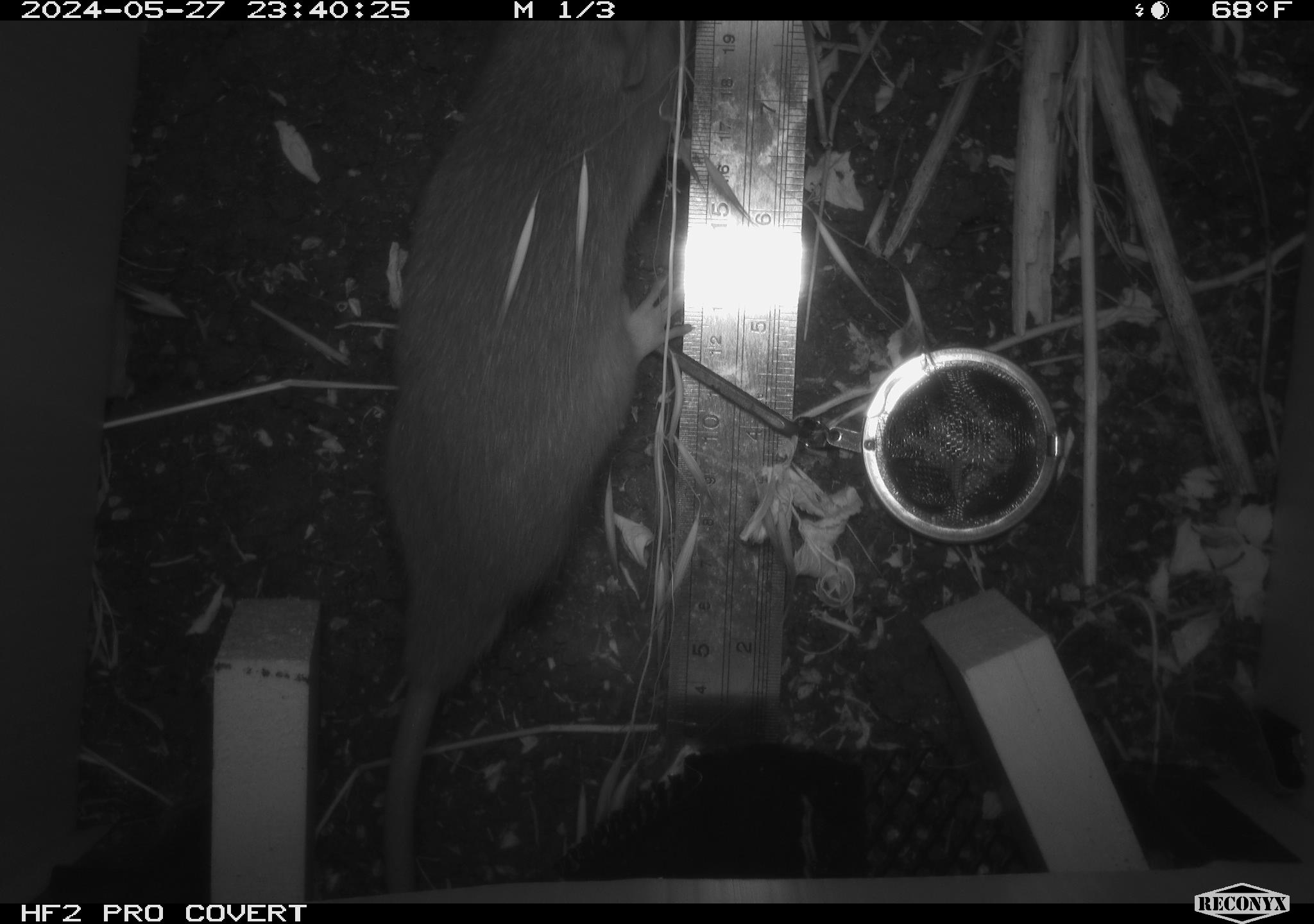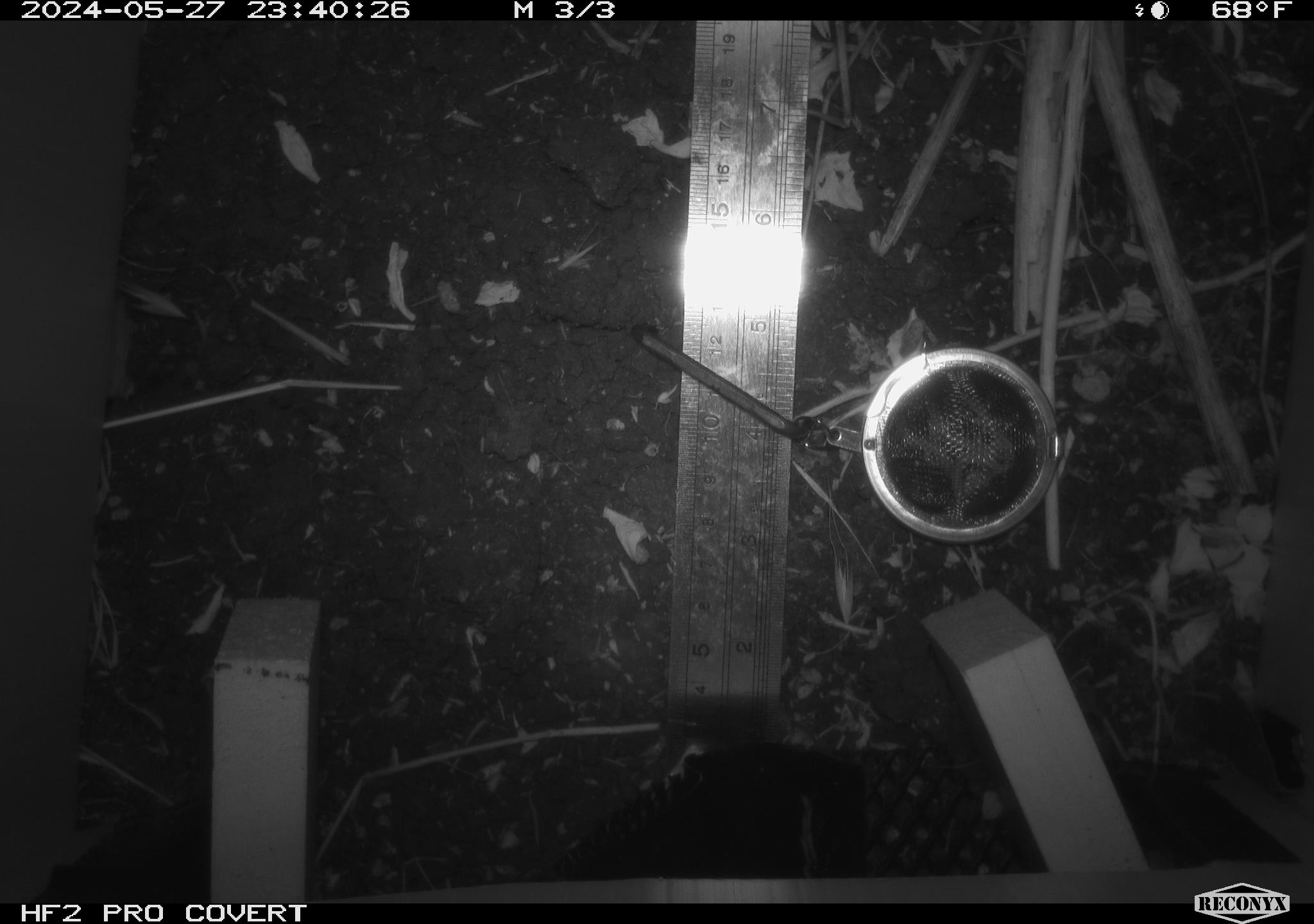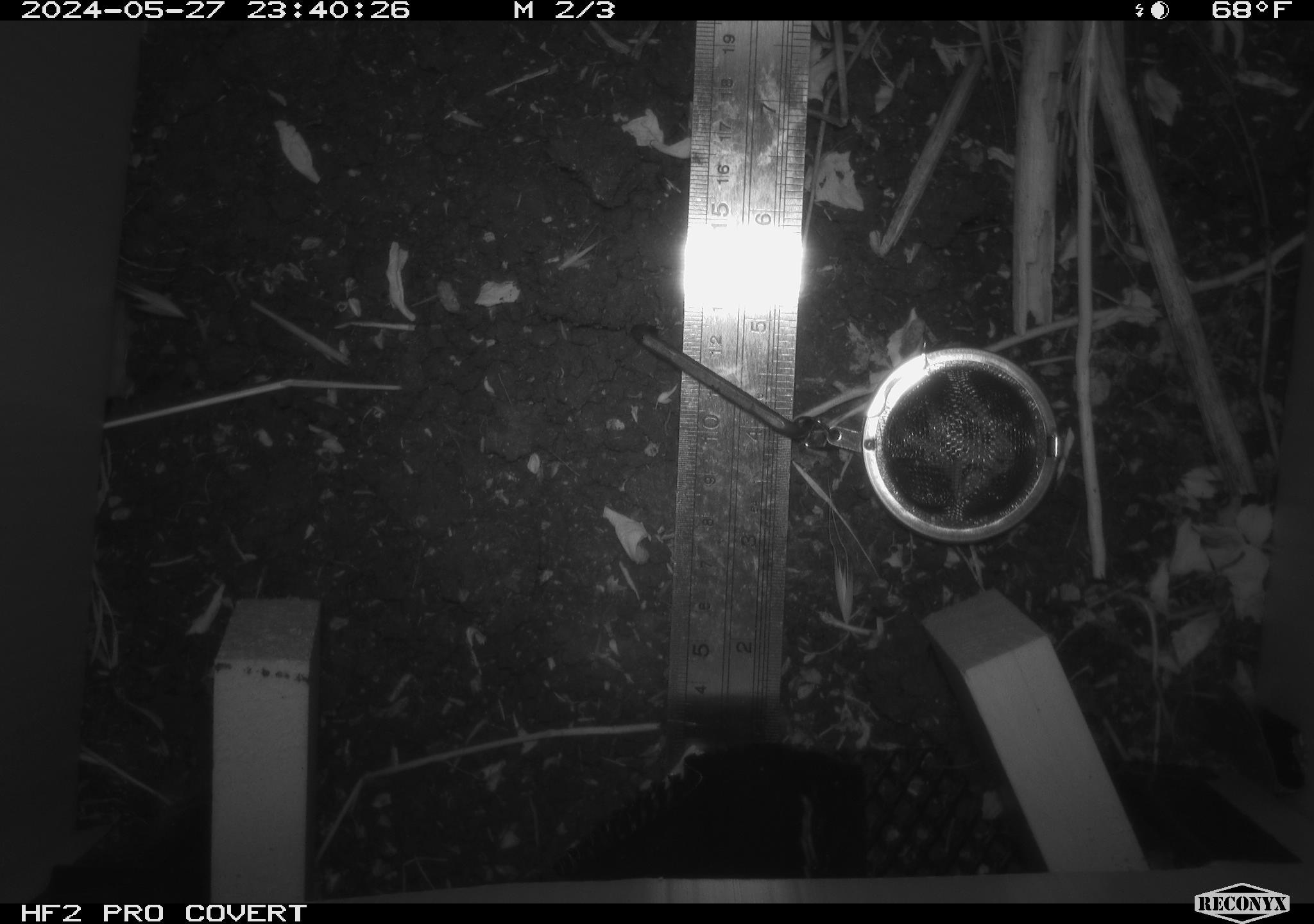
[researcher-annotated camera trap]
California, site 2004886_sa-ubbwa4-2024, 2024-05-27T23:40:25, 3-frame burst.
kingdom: Animalia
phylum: Chordata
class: Mammalia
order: Rodentia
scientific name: Rodentia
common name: woodrat or rat or mouse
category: woodrat or rat or mouse species